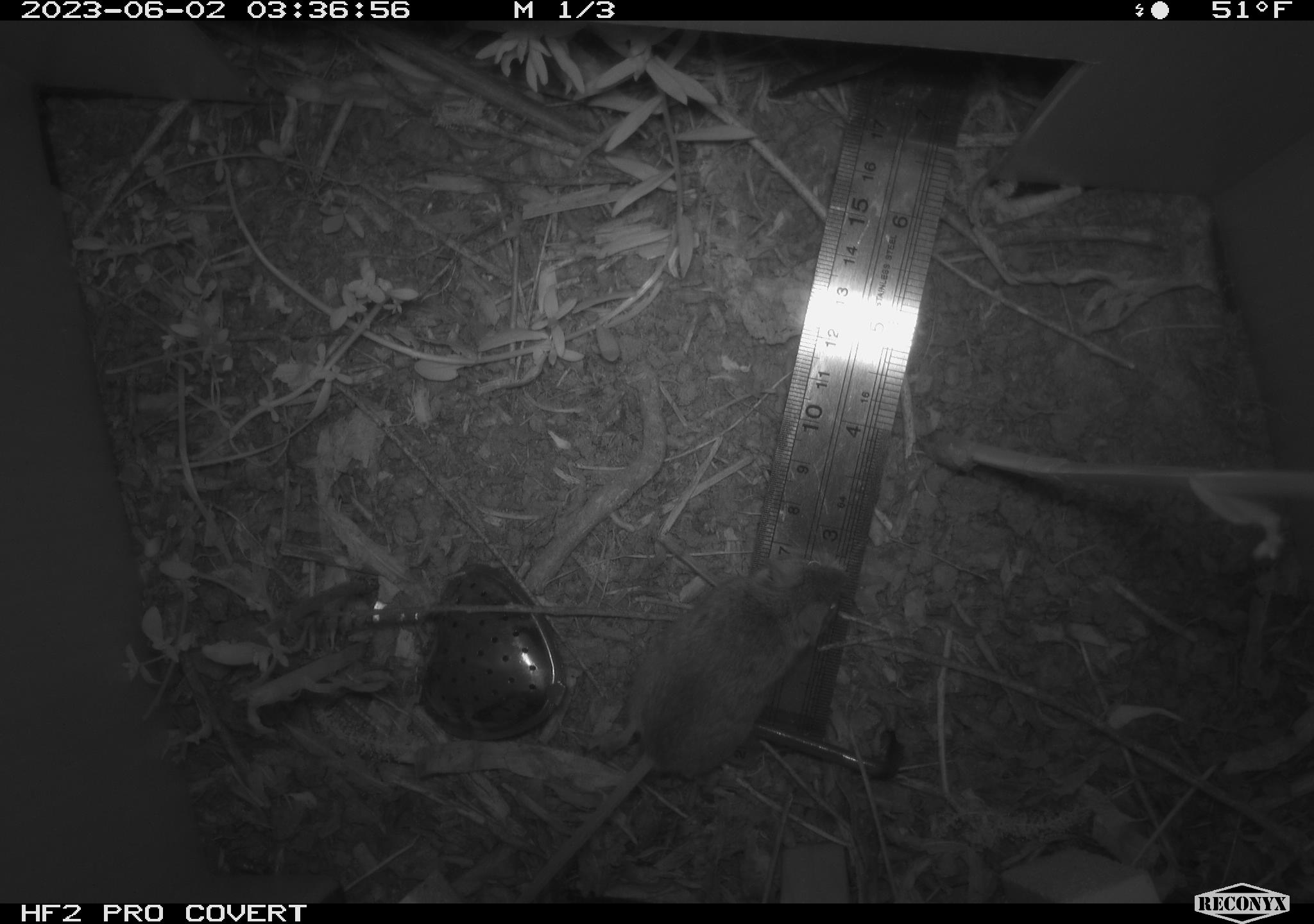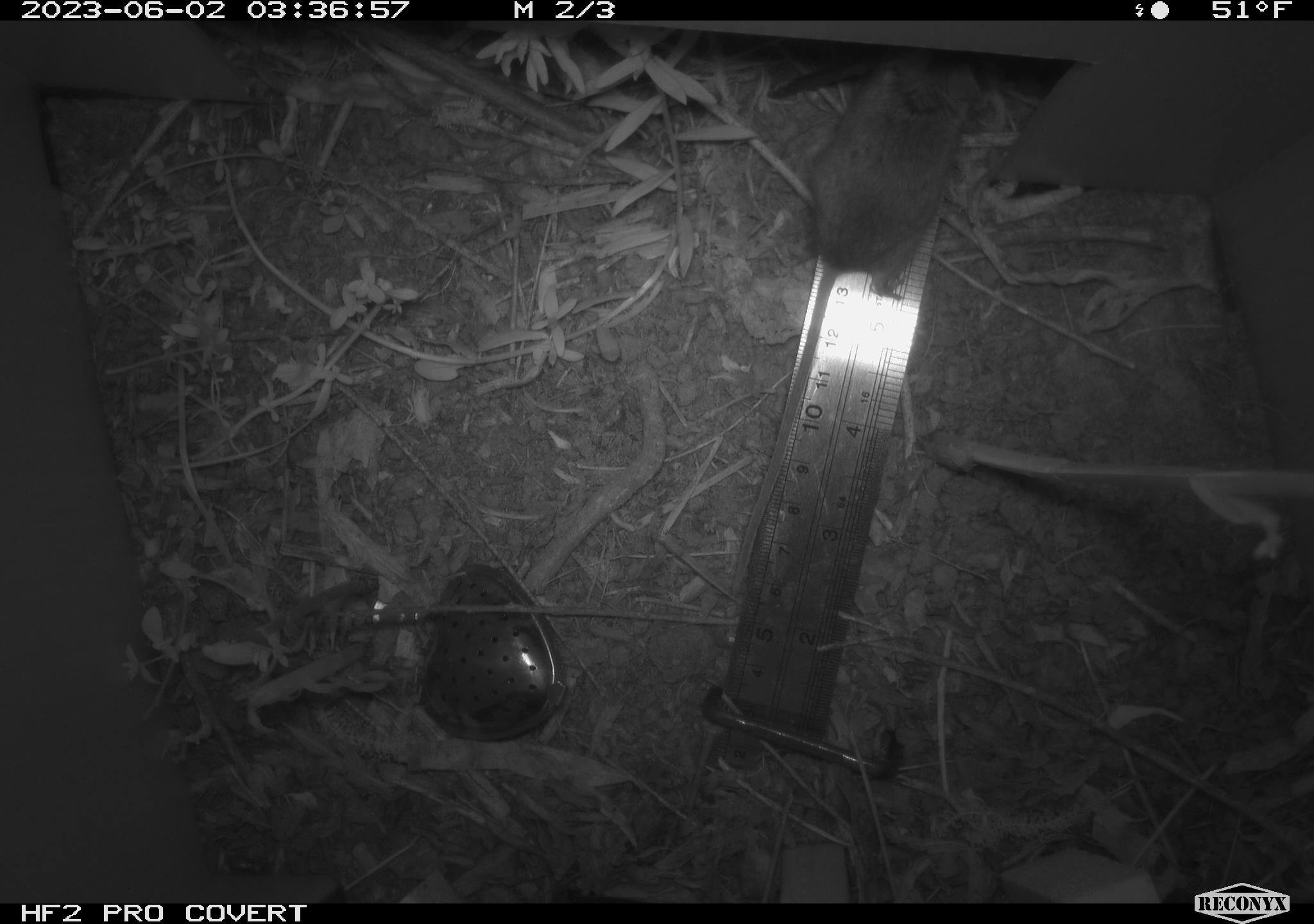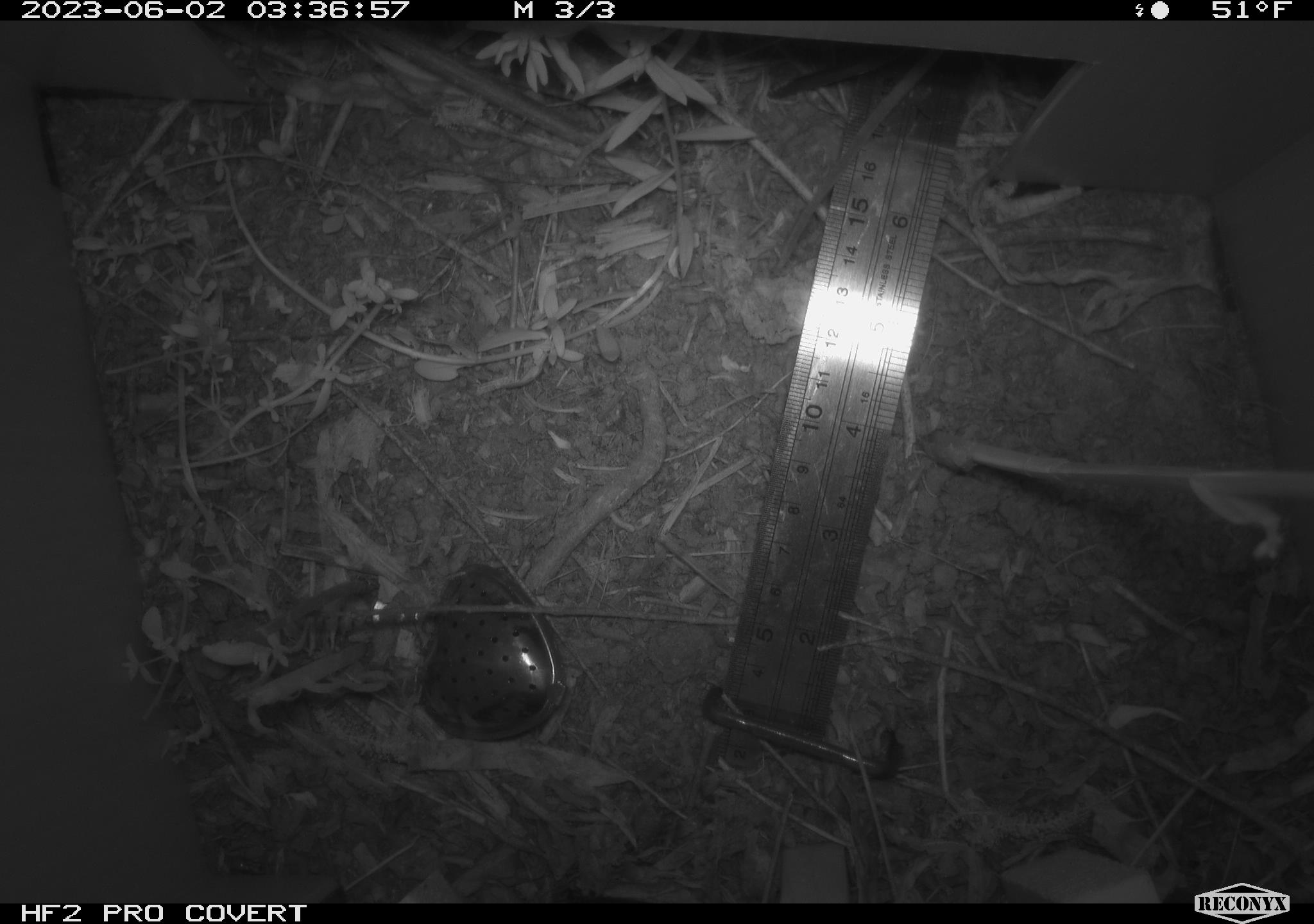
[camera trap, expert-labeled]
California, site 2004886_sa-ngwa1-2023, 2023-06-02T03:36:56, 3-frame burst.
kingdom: Animalia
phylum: Chordata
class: Mammalia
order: Rodentia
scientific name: Rodentia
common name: mouse species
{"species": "mouse species (Rodentia)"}